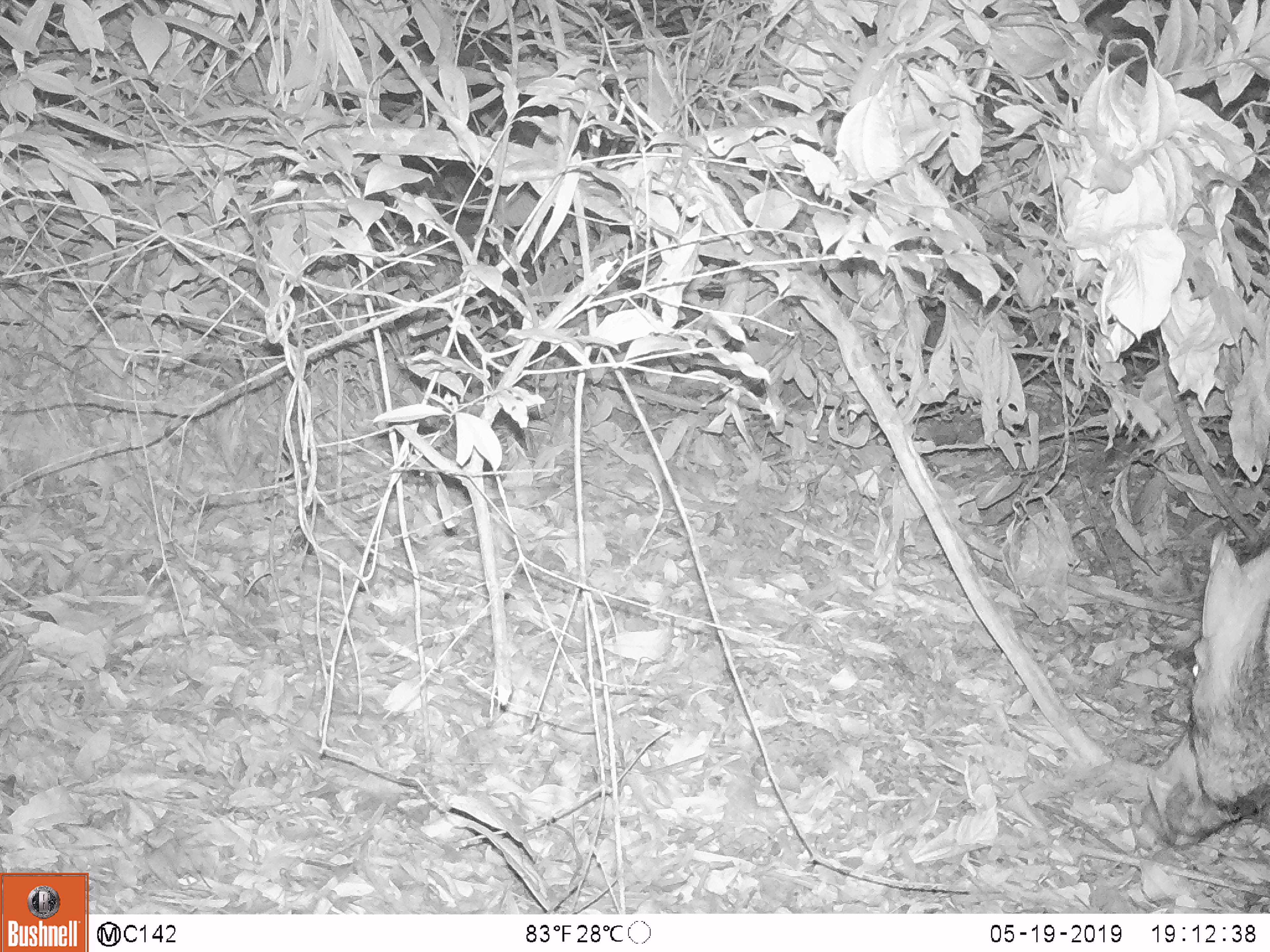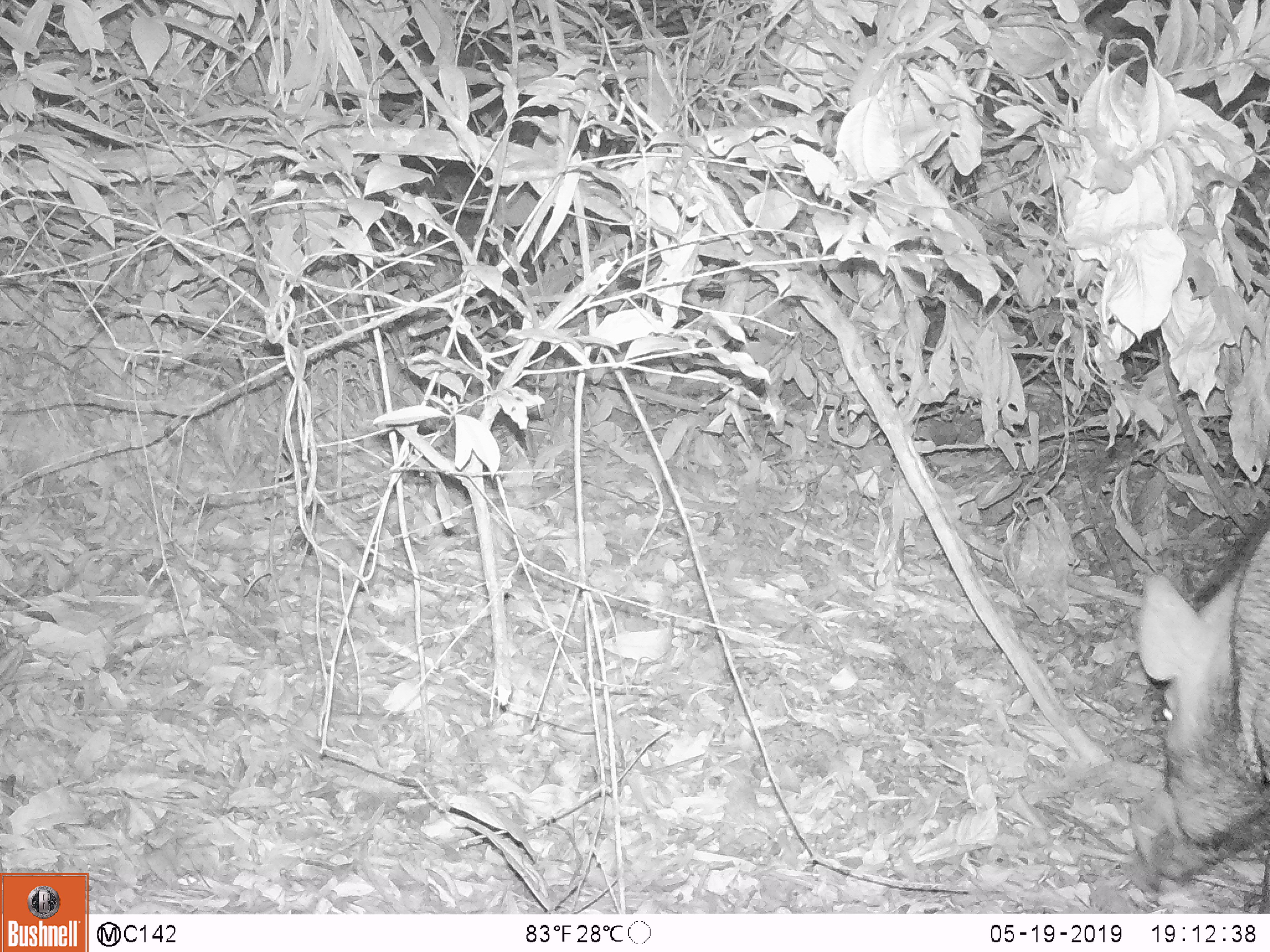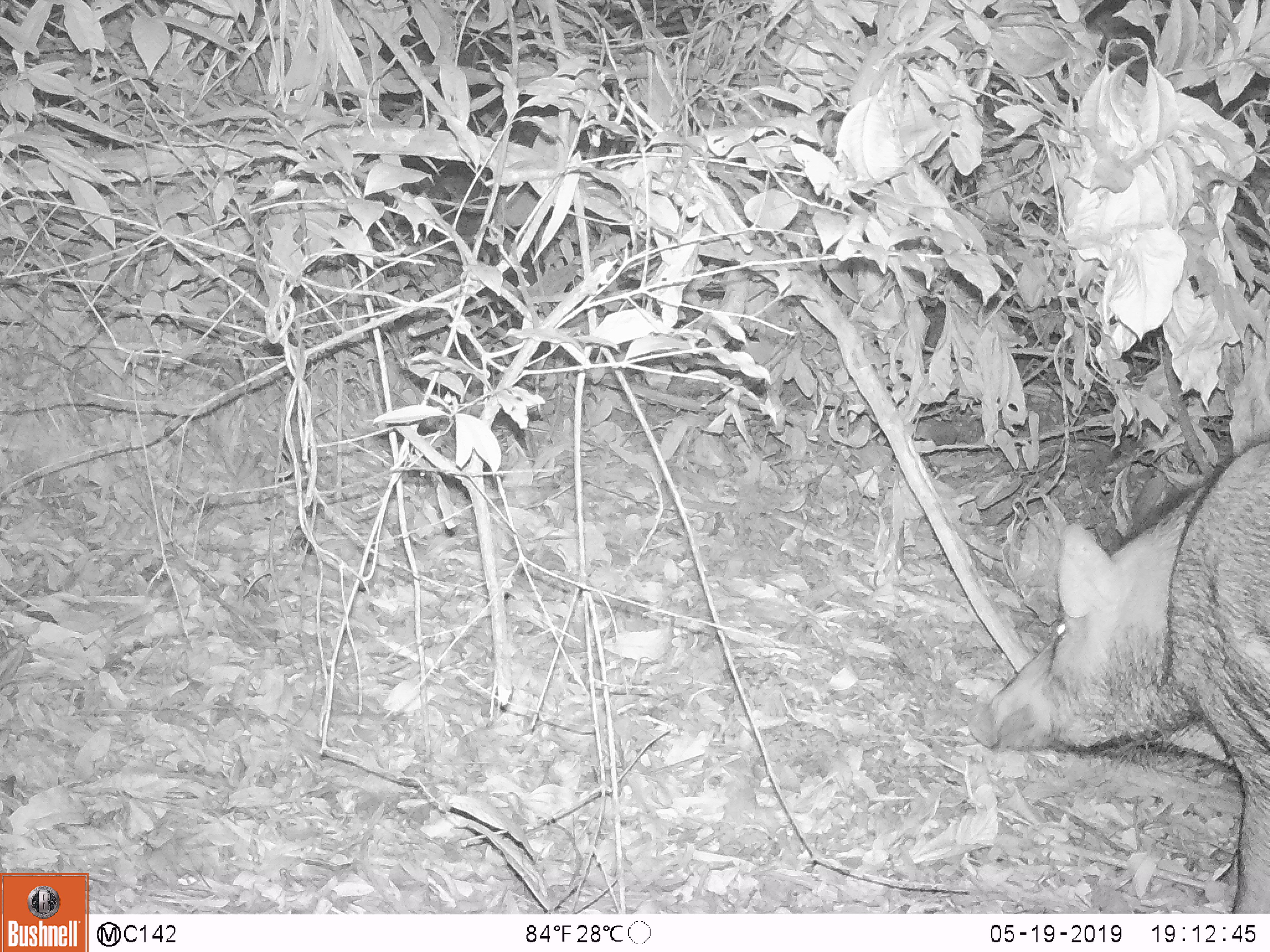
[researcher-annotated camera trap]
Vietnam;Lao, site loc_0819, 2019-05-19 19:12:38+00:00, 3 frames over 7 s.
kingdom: Animalia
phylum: Chordata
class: Mammalia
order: Artiodactyla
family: Suidae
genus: Sus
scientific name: Sus scrofa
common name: eurasian wild pig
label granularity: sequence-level